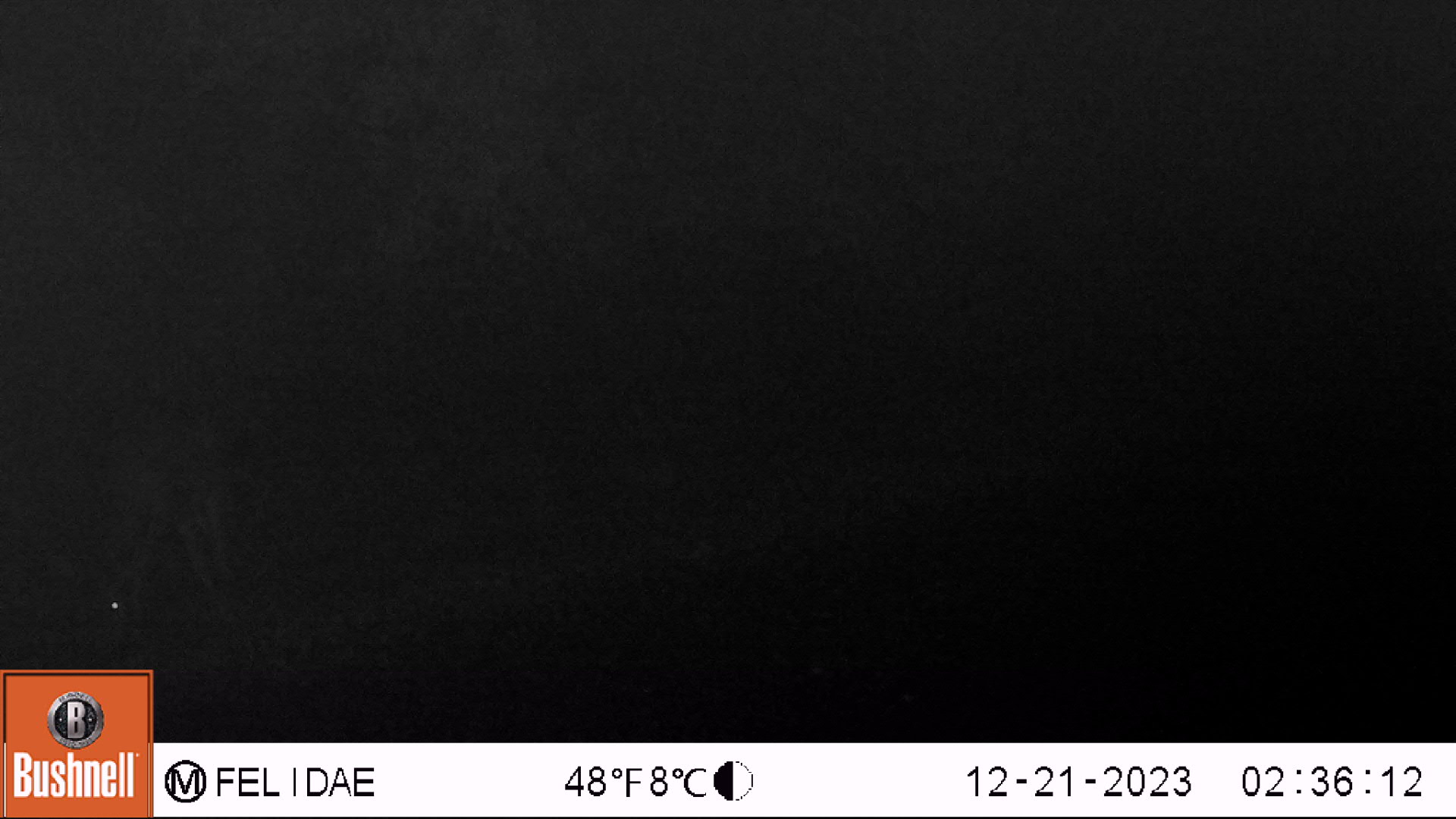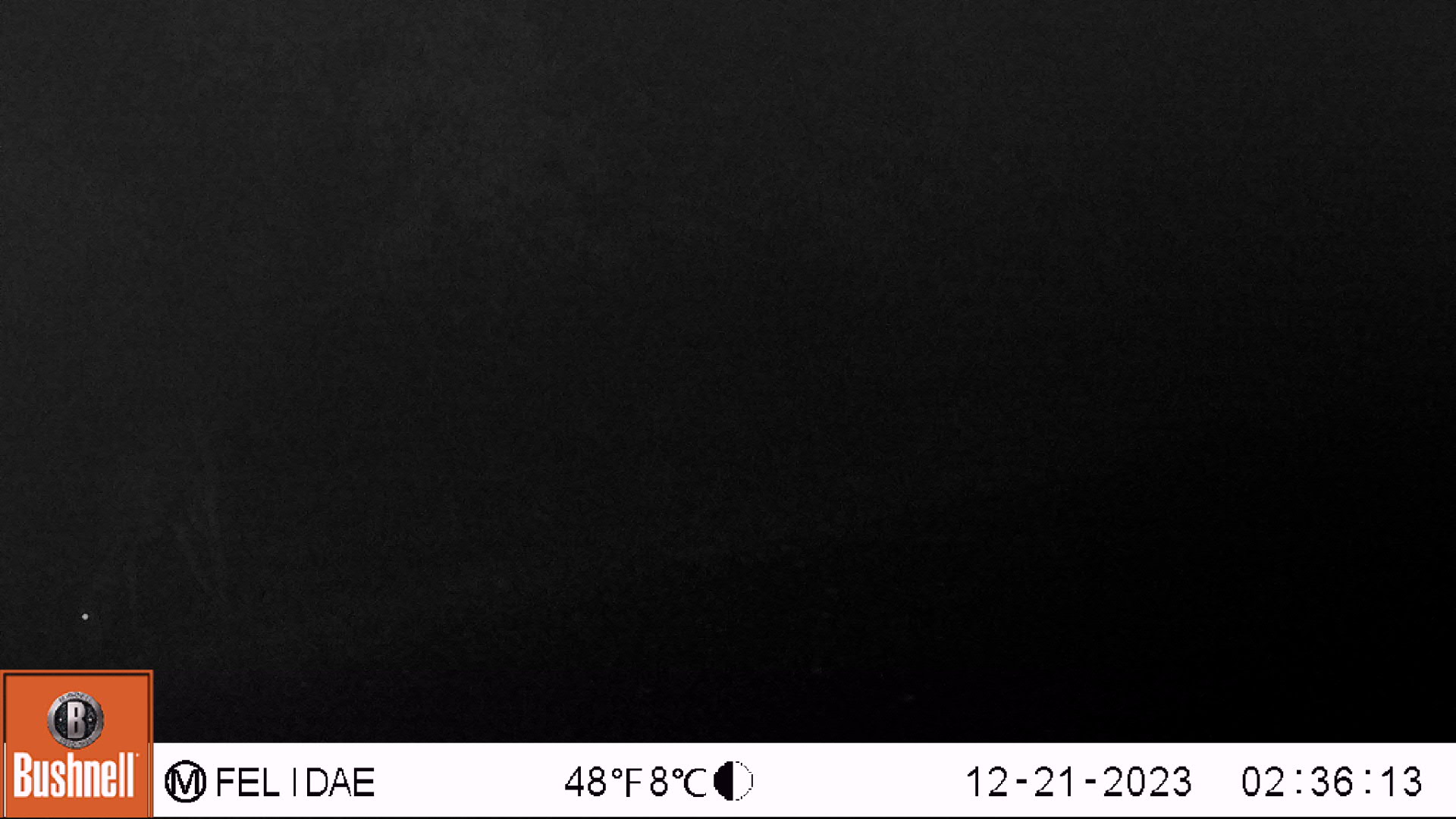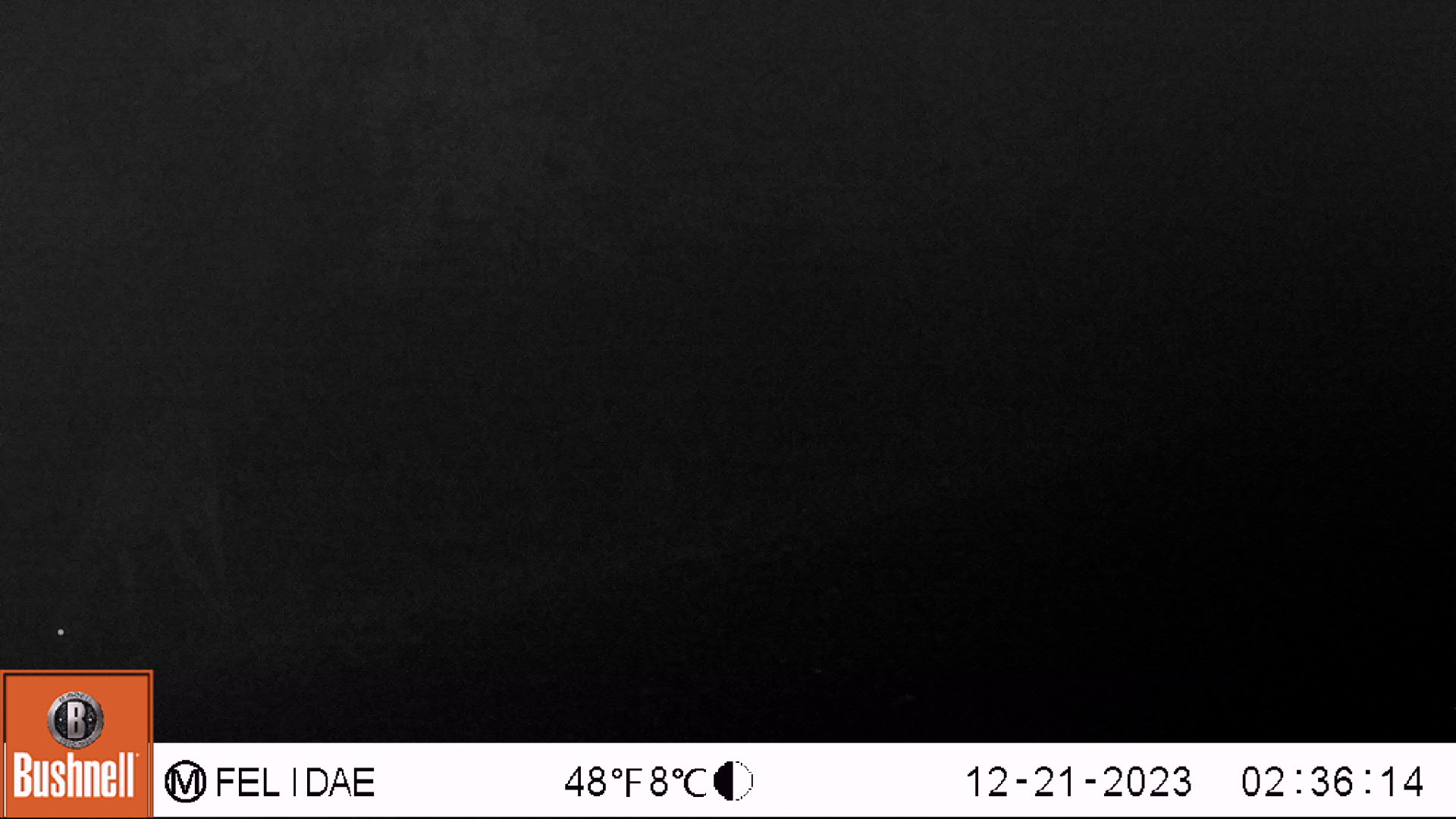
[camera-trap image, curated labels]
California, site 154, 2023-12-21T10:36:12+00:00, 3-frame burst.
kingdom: Animalia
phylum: Chordata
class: Mammalia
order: Artiodactyla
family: Cervidae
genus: Odocoileus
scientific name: Odocoileus hemionus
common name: mule deer